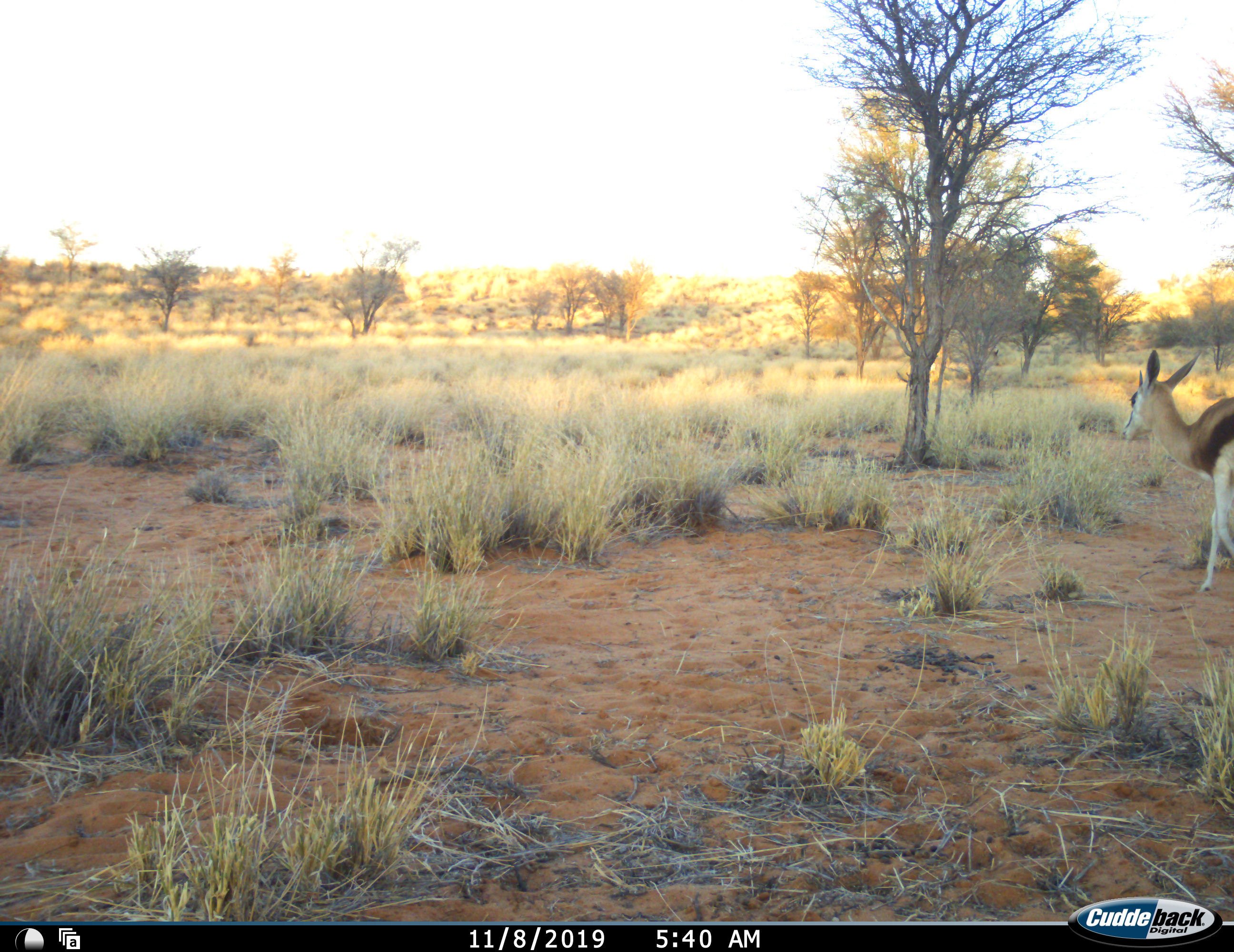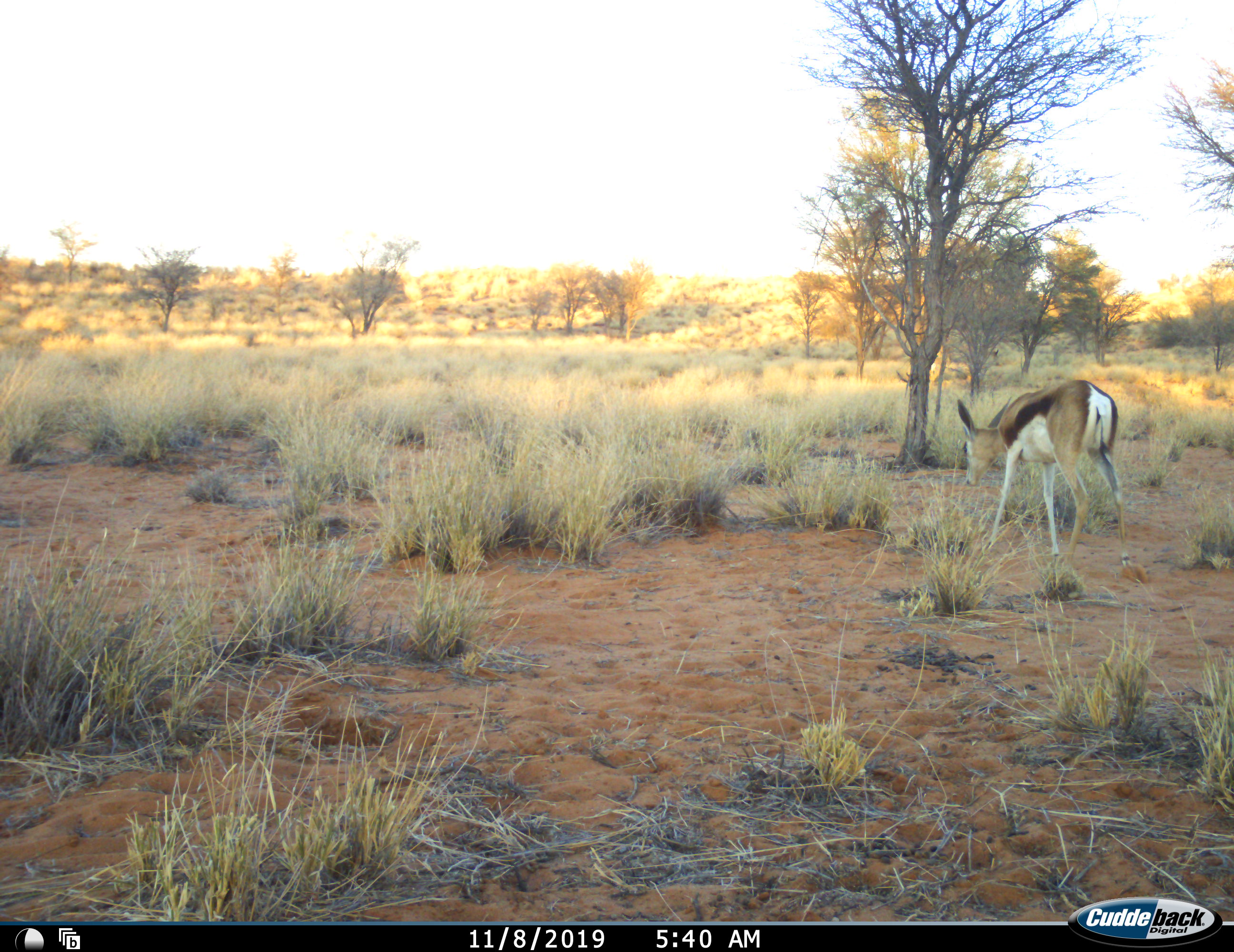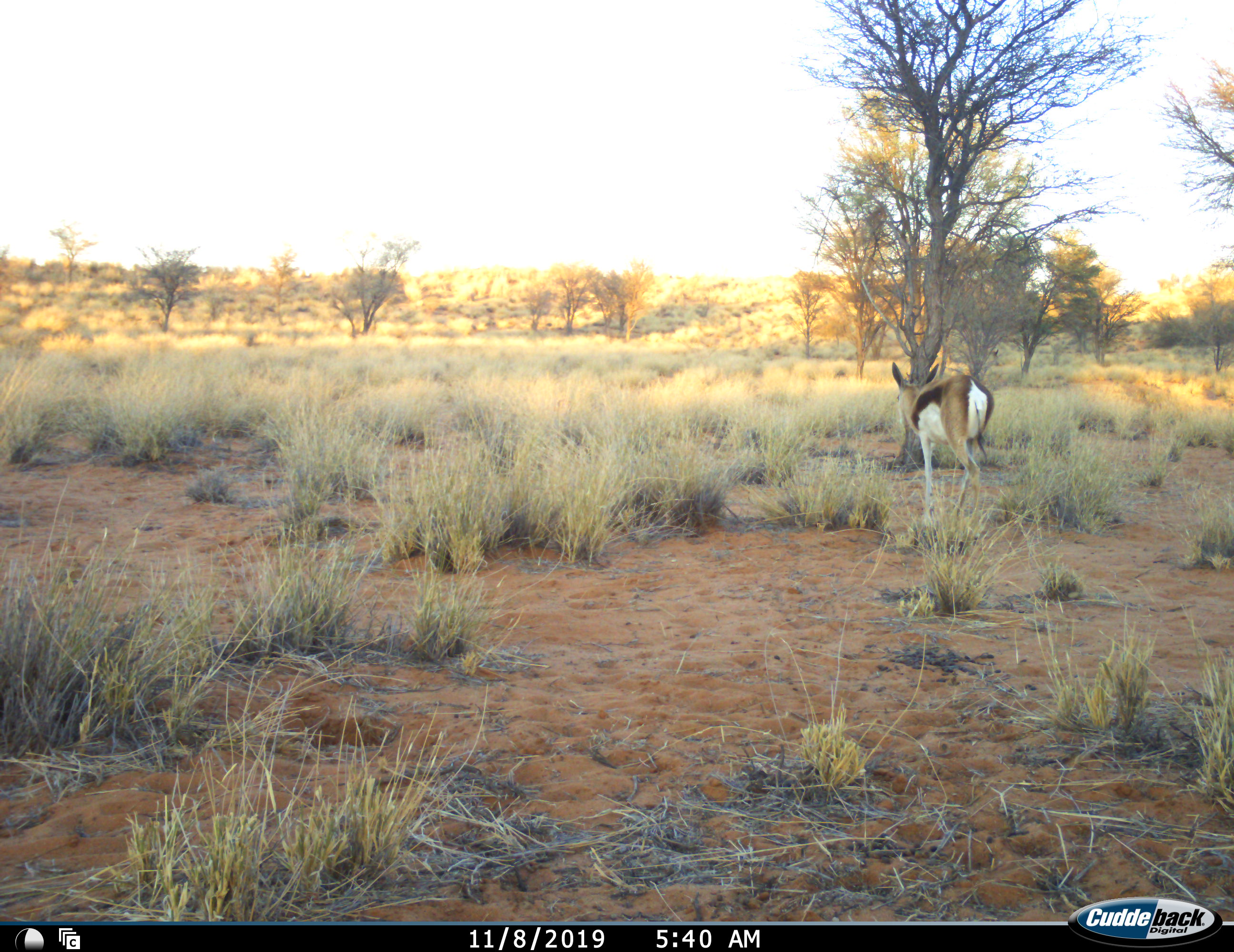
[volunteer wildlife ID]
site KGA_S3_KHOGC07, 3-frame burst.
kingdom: Animalia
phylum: Chordata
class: Mammalia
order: Artiodactyla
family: Bovidae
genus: Antidorcas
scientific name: Antidorcas marsupialis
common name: springbok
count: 1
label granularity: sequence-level